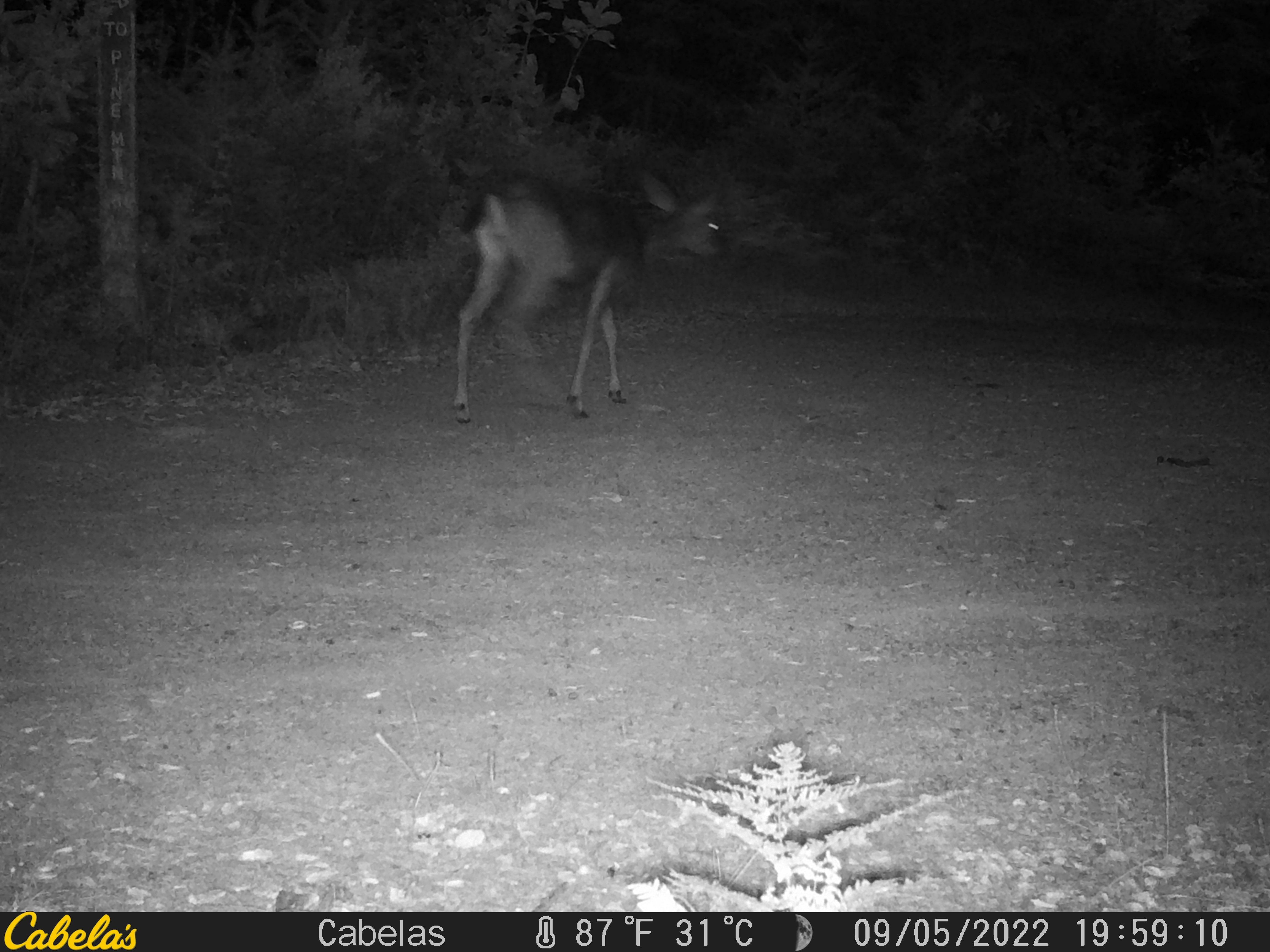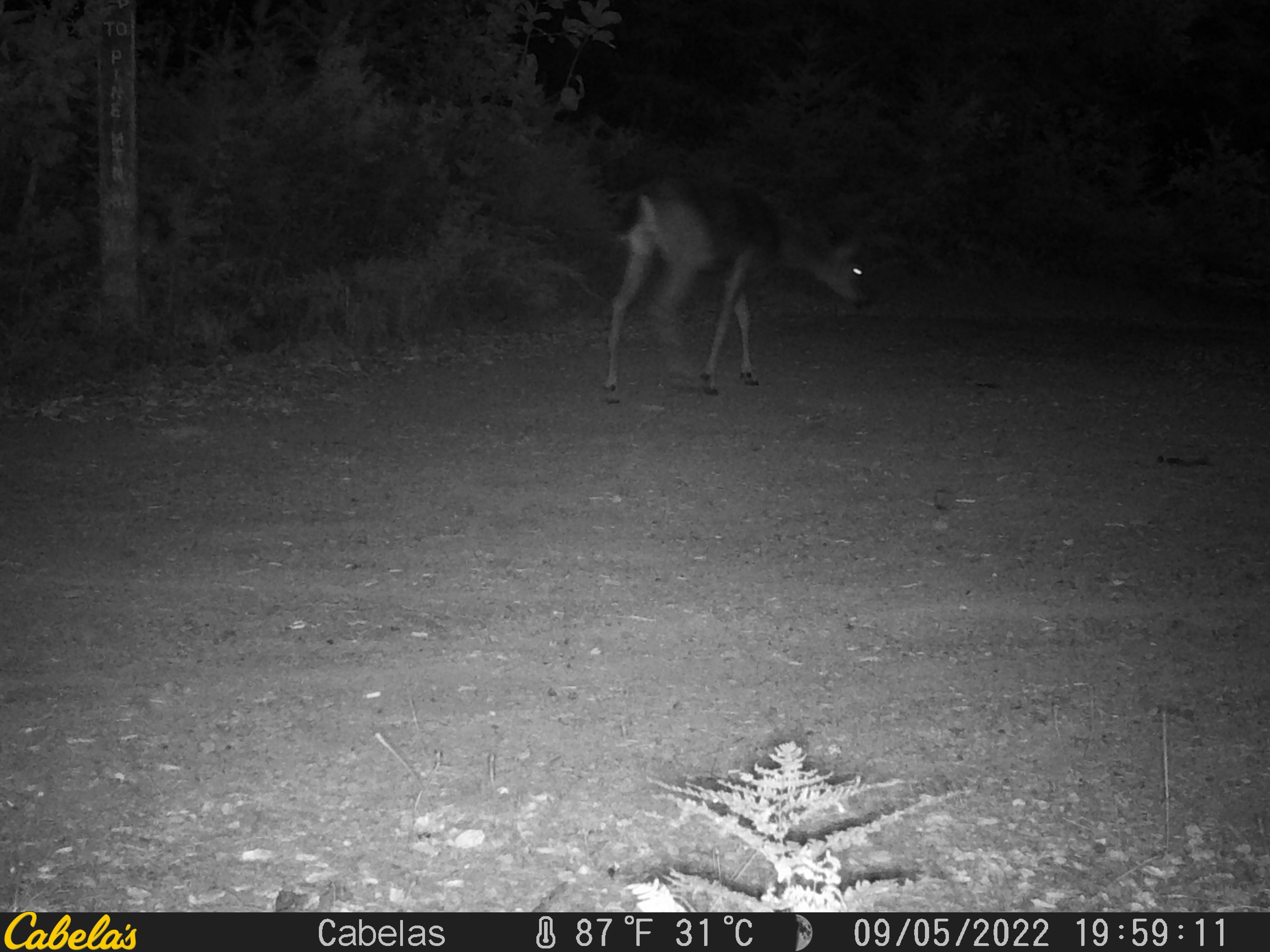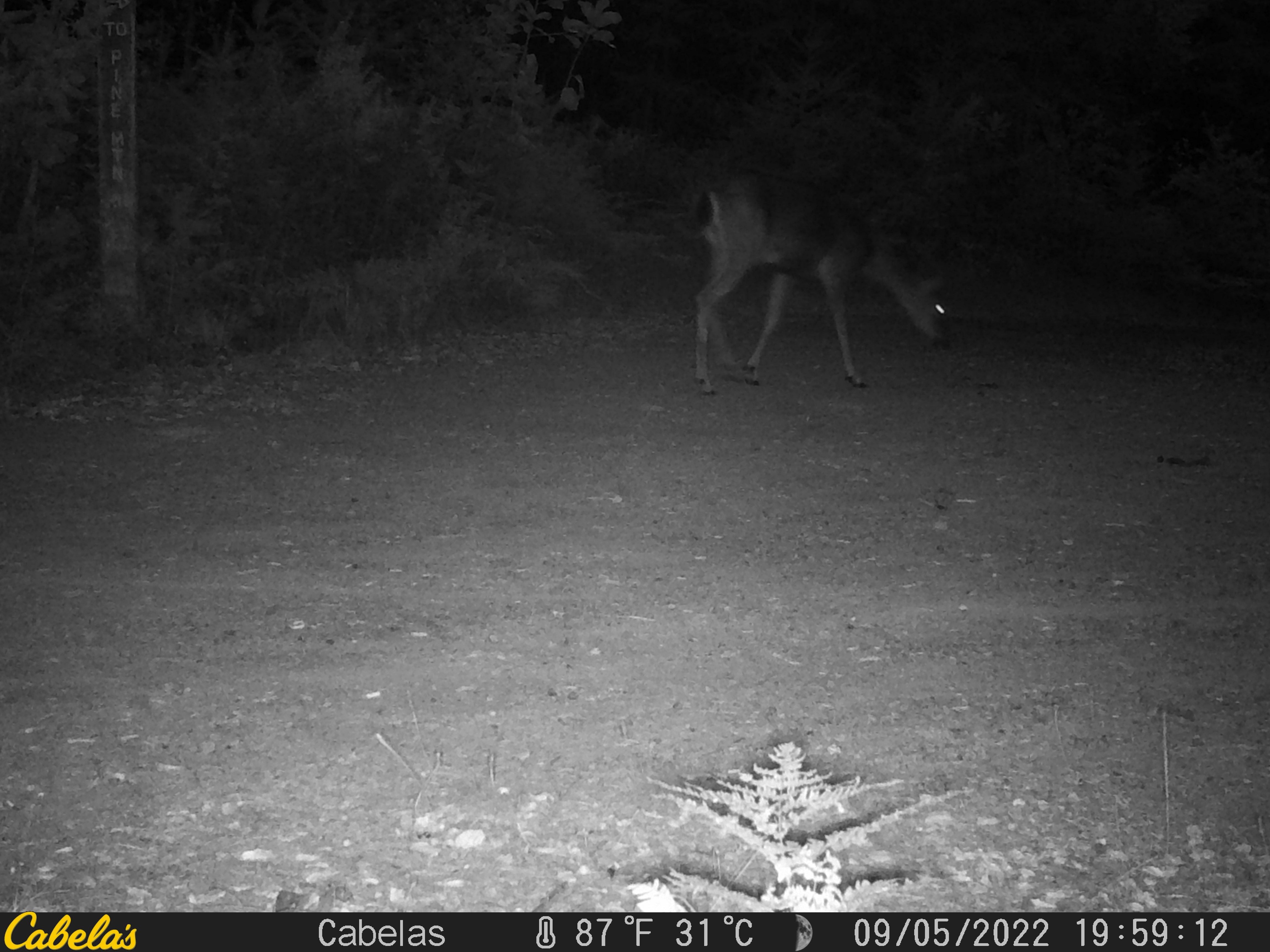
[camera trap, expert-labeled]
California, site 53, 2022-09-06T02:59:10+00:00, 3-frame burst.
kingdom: Animalia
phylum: Chordata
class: Mammalia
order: Artiodactyla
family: Cervidae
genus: Odocoileus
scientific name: Odocoileus hemionus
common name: mule deer